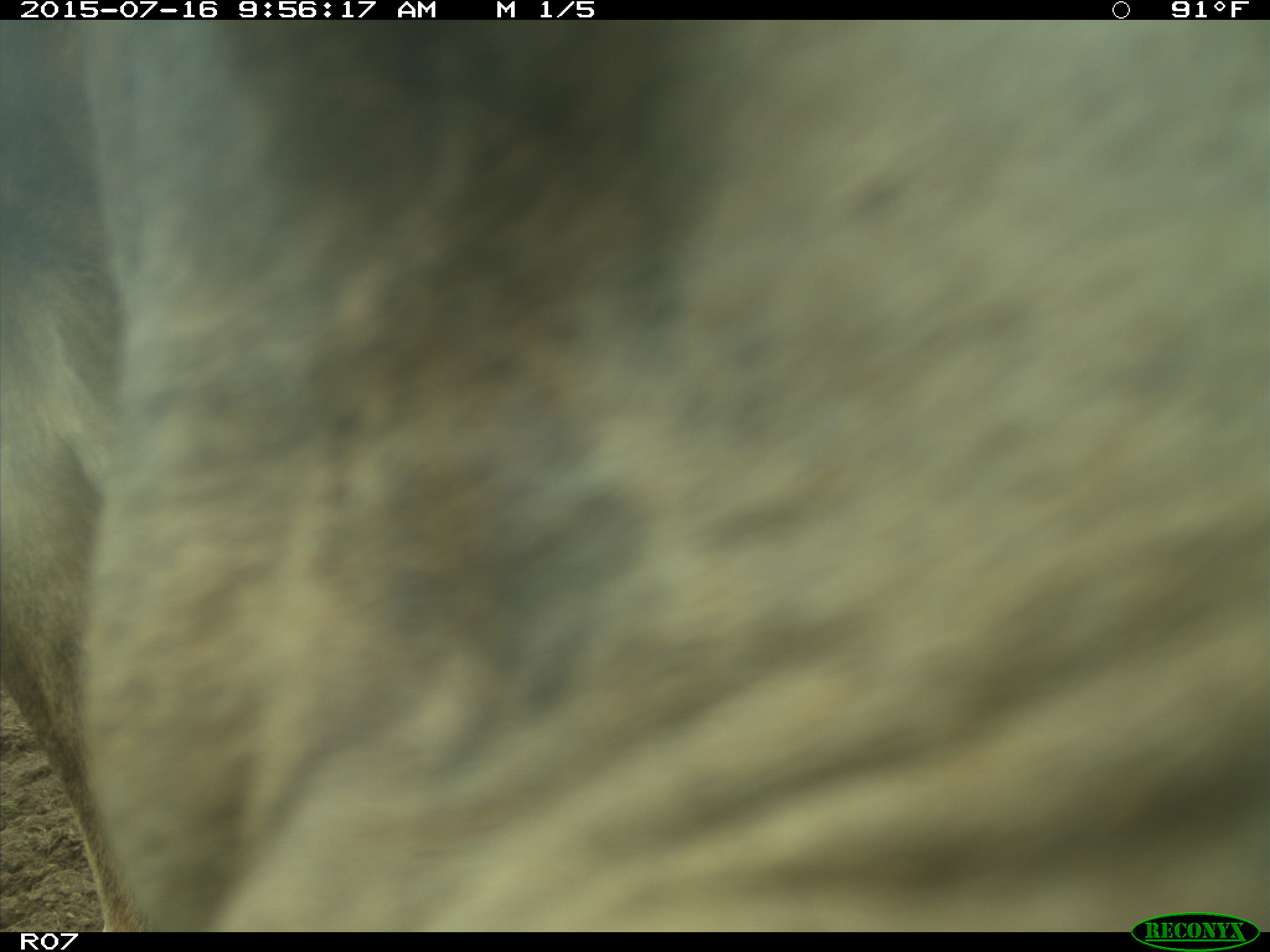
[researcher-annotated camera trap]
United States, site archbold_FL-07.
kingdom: Animalia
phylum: Chordata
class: Mammalia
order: Artiodactyla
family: Bovidae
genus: Bos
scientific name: Bos taurus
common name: domestic cow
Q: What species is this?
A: Bos taurus (domestic cow).